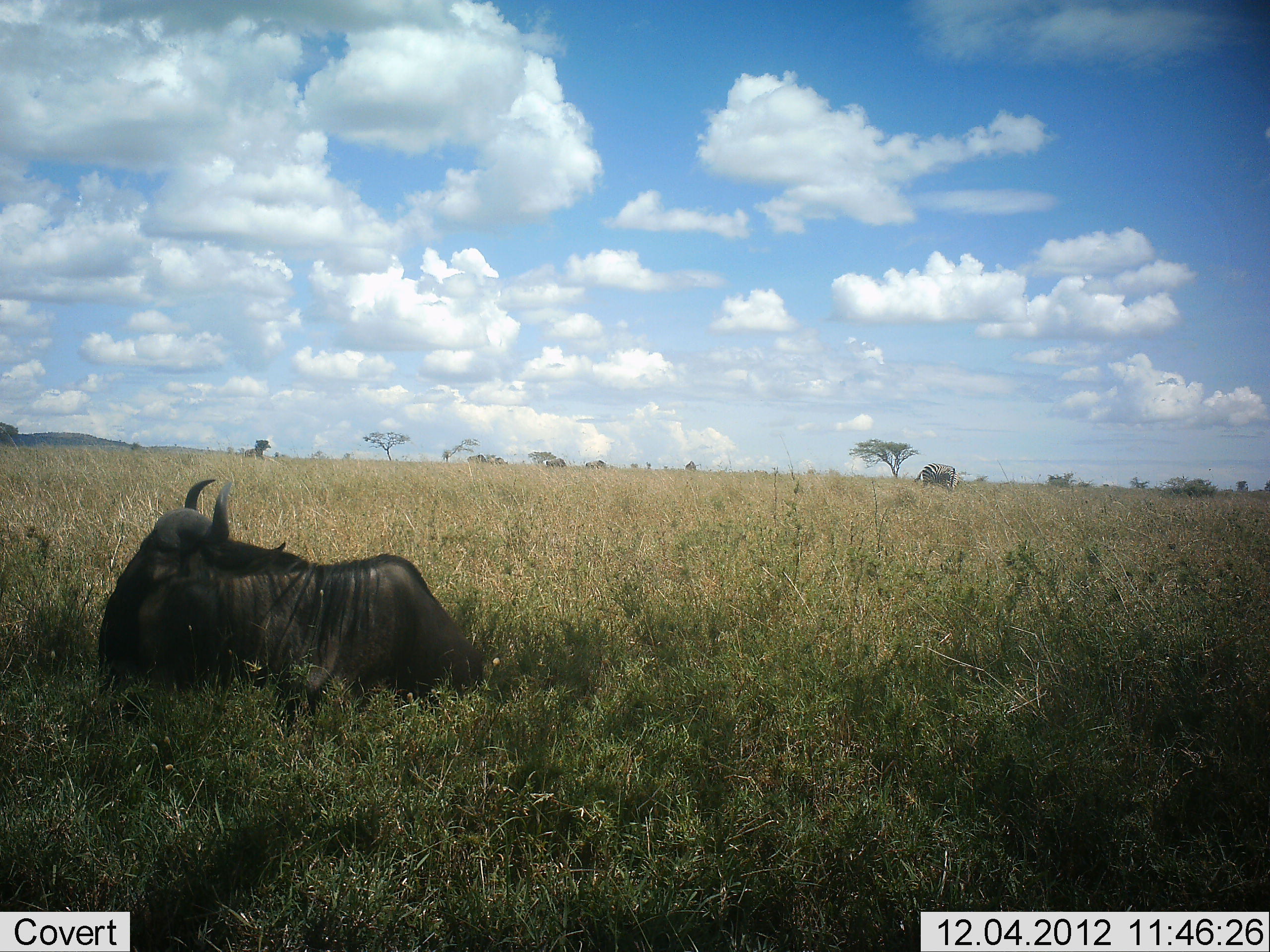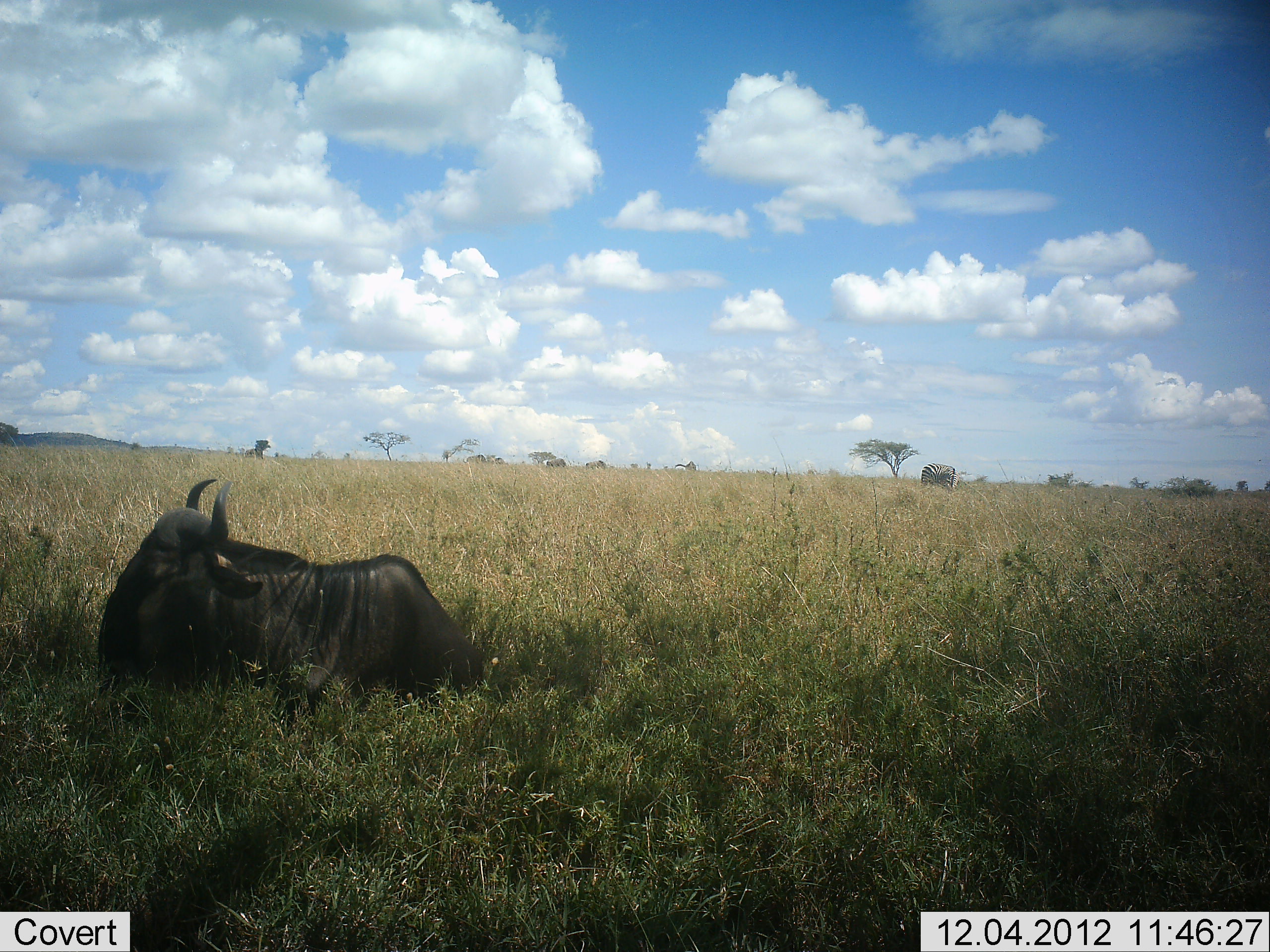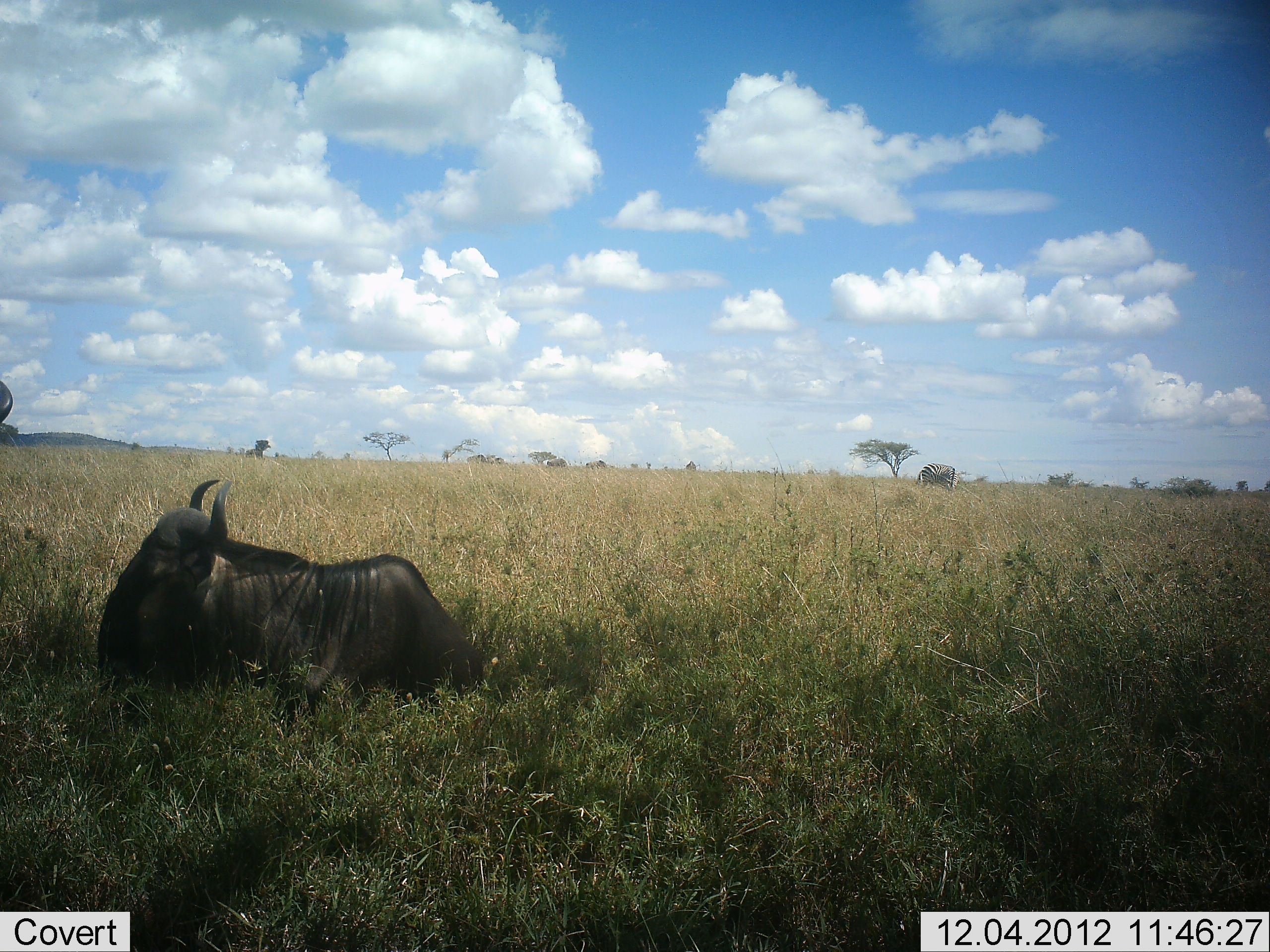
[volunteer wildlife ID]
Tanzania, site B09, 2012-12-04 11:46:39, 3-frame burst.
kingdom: Animalia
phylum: Chordata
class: Mammalia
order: Artiodactyla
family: Bovidae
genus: Connochaetes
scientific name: Connochaetes taurinus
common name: blue wildebeest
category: wildebeest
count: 2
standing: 33%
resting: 100%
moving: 6%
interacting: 0%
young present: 0%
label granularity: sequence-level